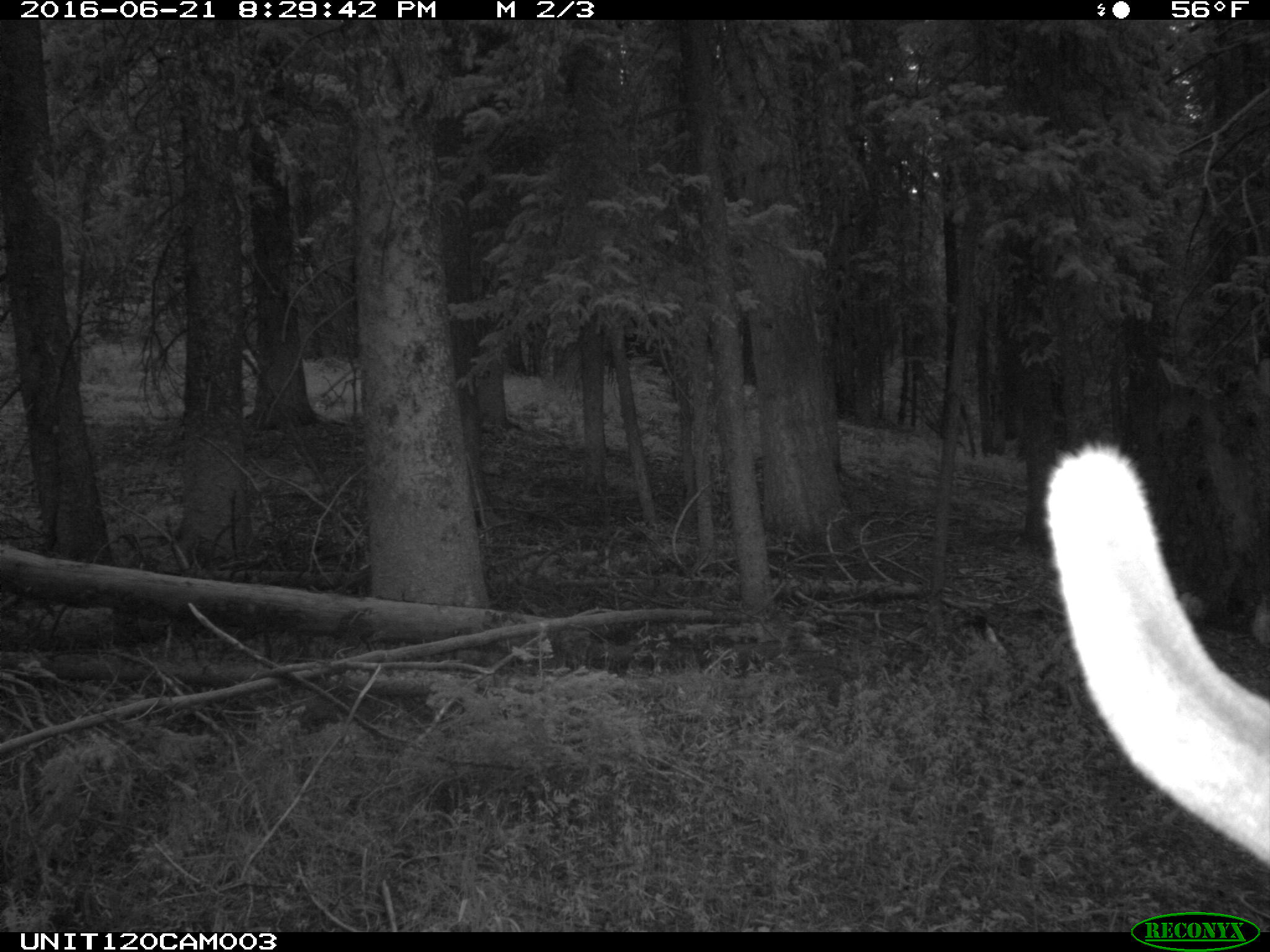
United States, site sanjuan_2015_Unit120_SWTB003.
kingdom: Animalia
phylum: Chordata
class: Mammalia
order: Artiodactyla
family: Cervidae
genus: Cervus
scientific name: Cervus elaphus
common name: red deer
Cervus elaphus (red deer).